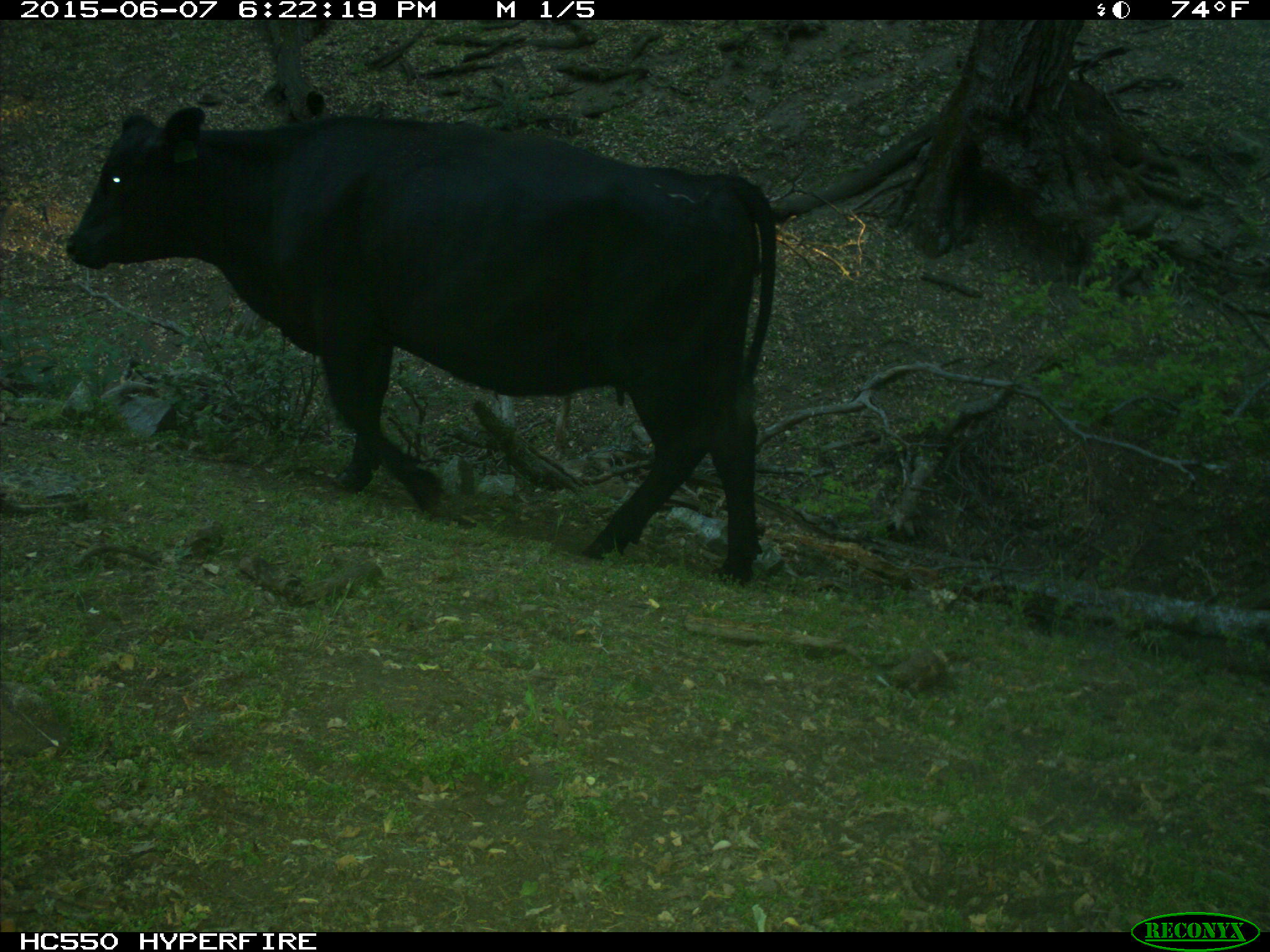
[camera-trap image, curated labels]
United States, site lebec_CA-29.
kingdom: Animalia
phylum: Chordata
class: Mammalia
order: Artiodactyla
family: Bovidae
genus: Bos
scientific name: Bos taurus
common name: domestic cow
Bos taurus (domestic cow).